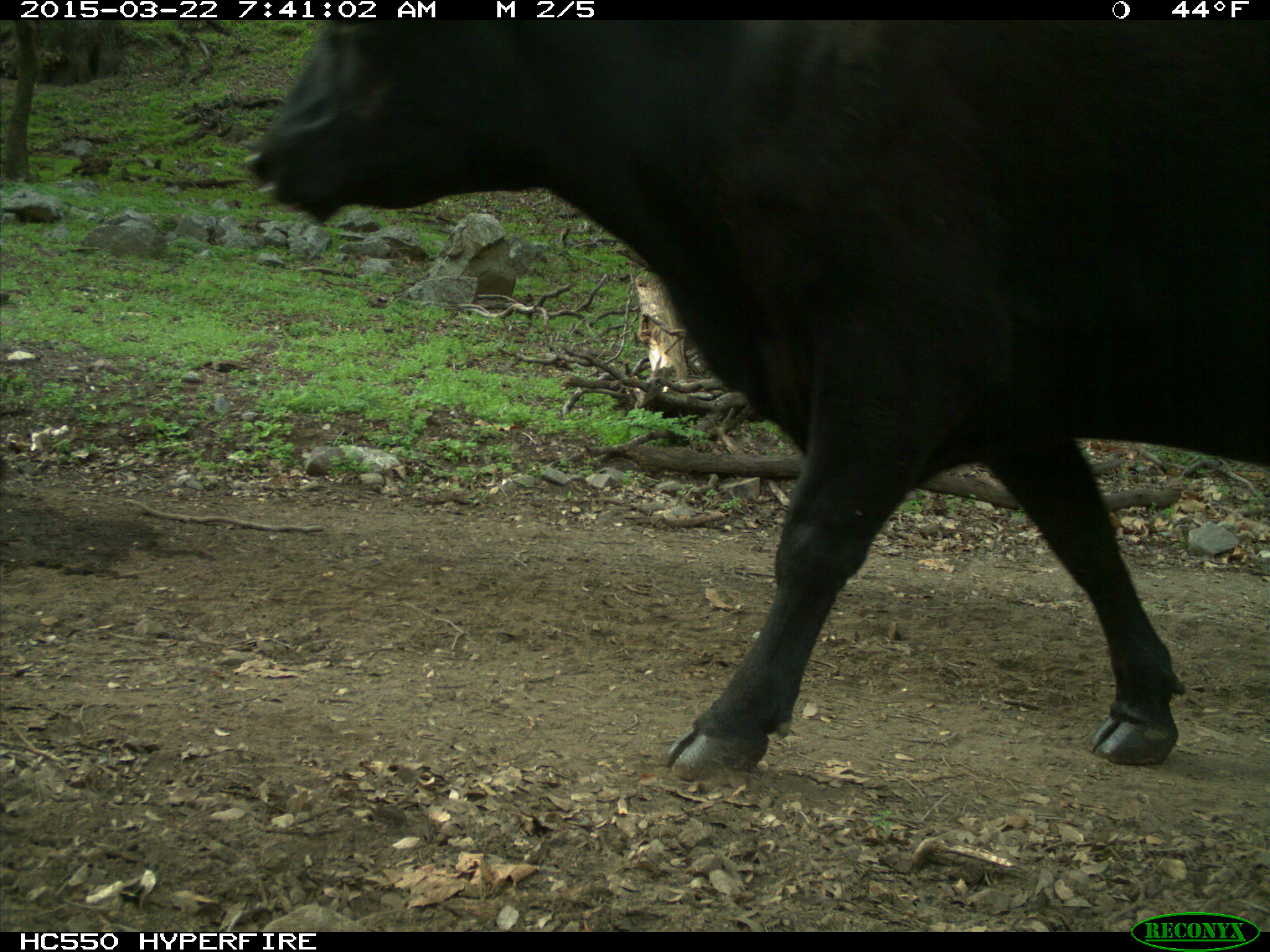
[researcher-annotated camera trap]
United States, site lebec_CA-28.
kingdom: Animalia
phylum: Chordata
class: Mammalia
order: Artiodactyla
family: Bovidae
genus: Bos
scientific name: Bos taurus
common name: domestic cow